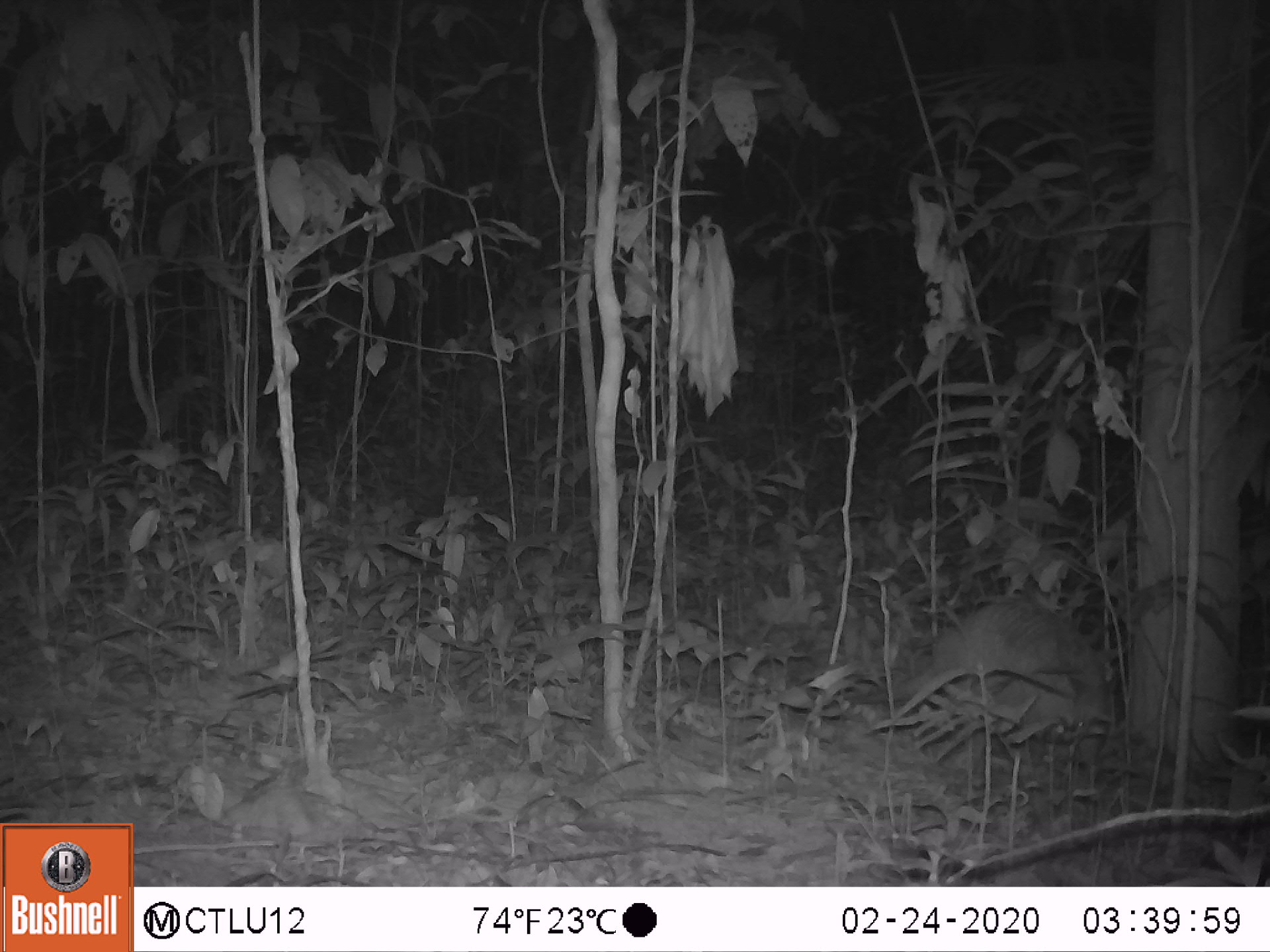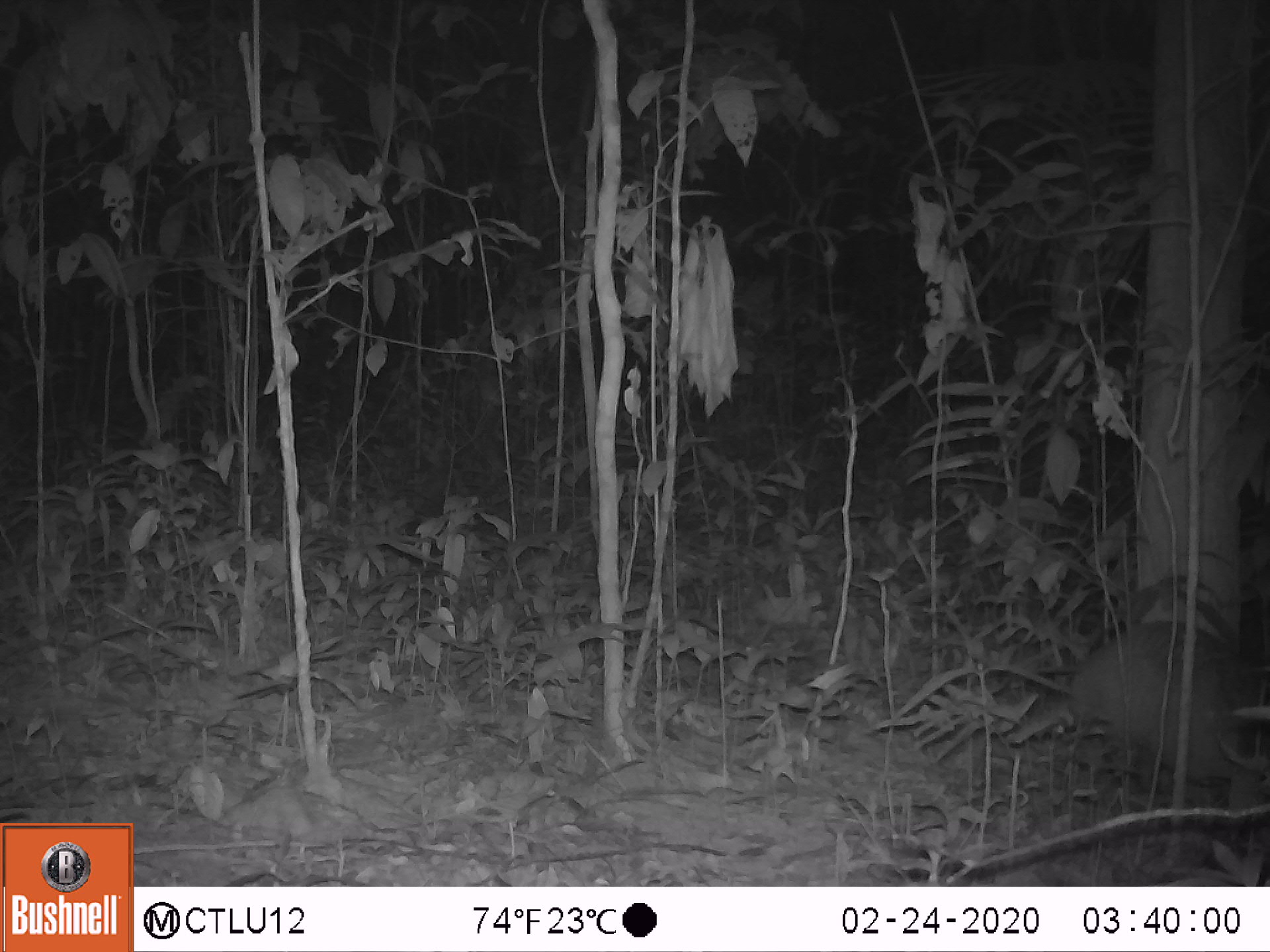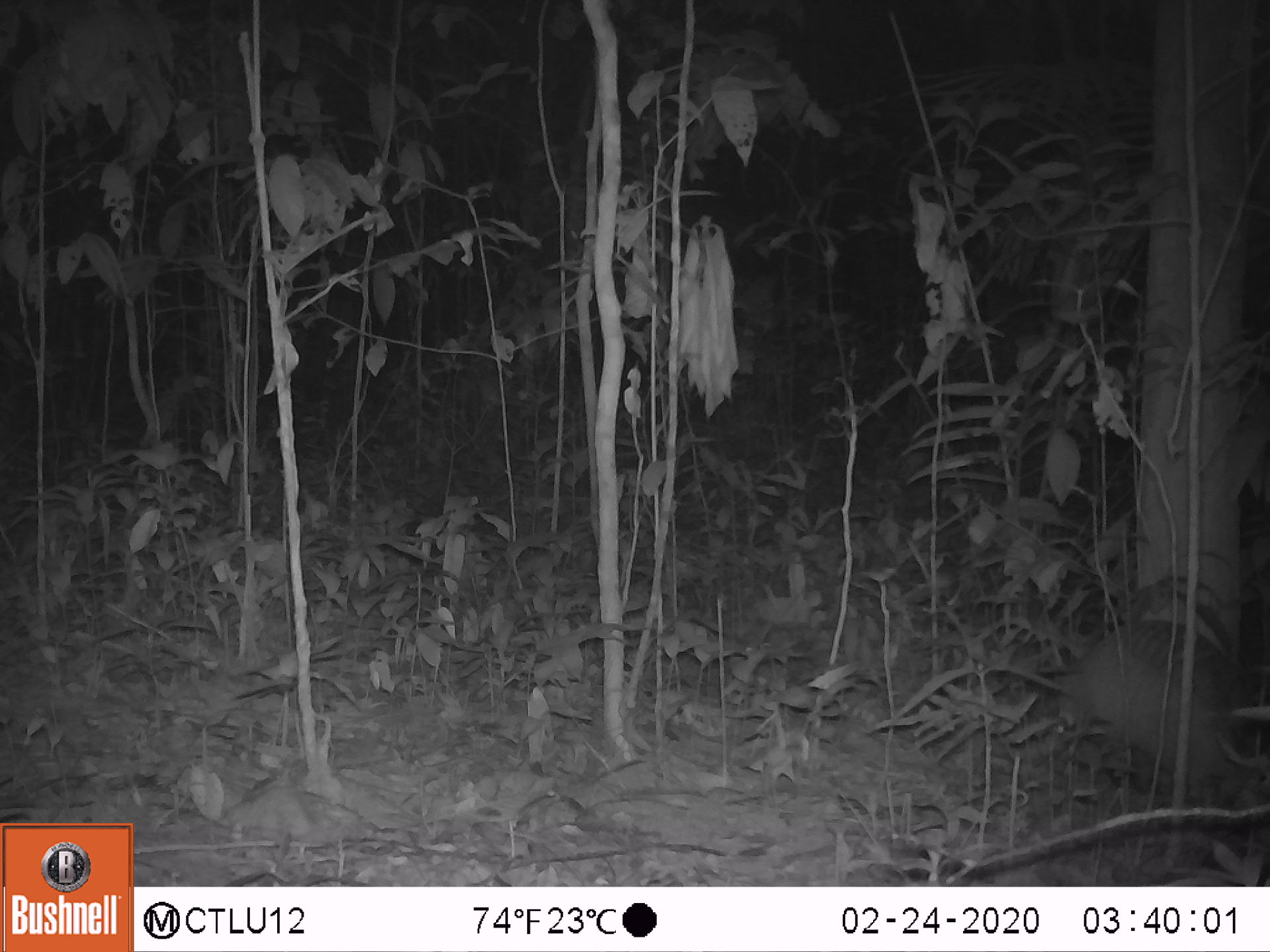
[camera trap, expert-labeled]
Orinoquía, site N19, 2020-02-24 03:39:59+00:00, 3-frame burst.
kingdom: Animalia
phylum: Chordata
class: Mammalia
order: Cingulata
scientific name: Cingulata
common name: armadillo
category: unknown armadillo